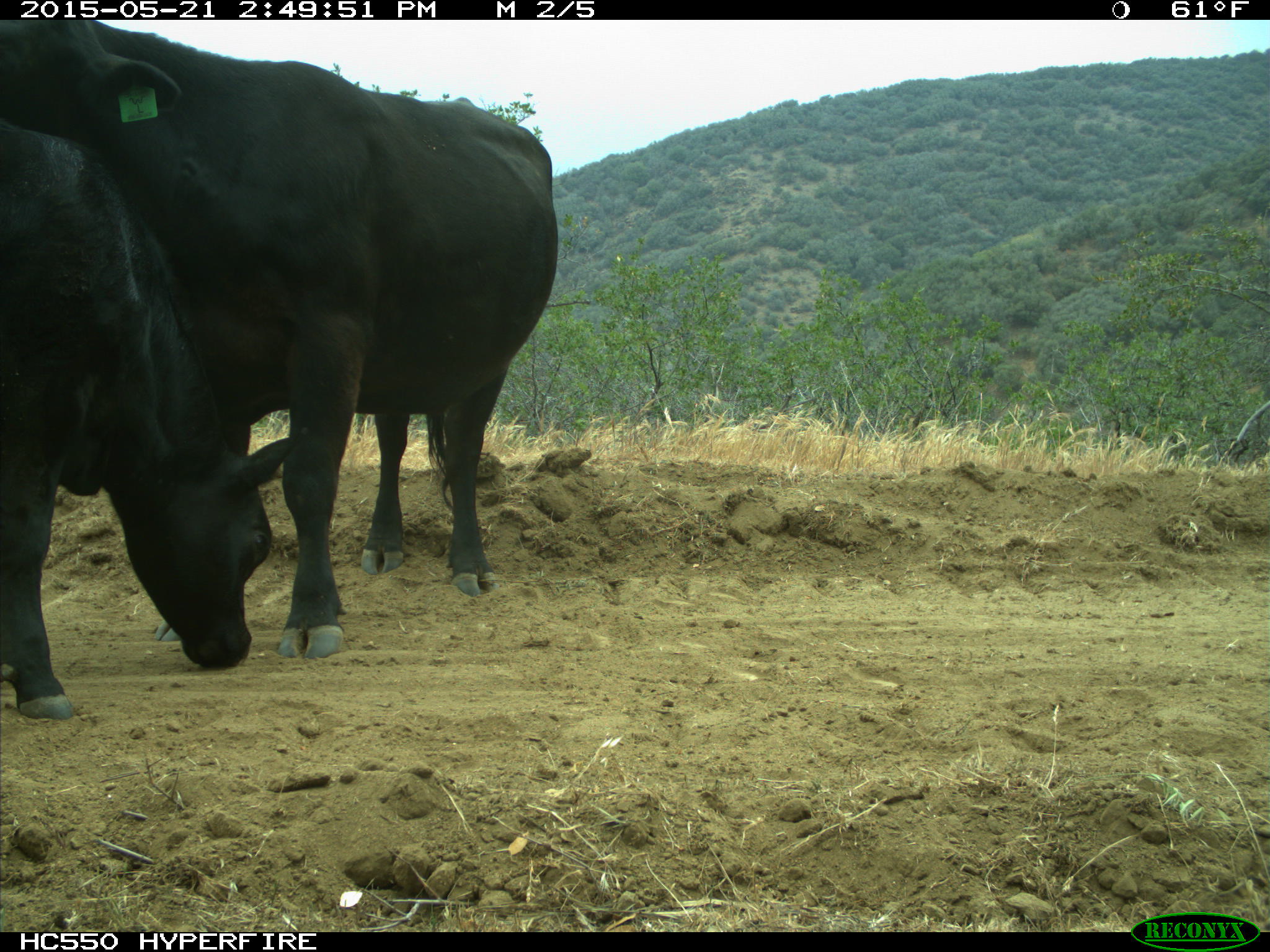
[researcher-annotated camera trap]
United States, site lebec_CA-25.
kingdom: Animalia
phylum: Chordata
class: Mammalia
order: Artiodactyla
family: Bovidae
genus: Bos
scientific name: Bos taurus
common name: domestic cow